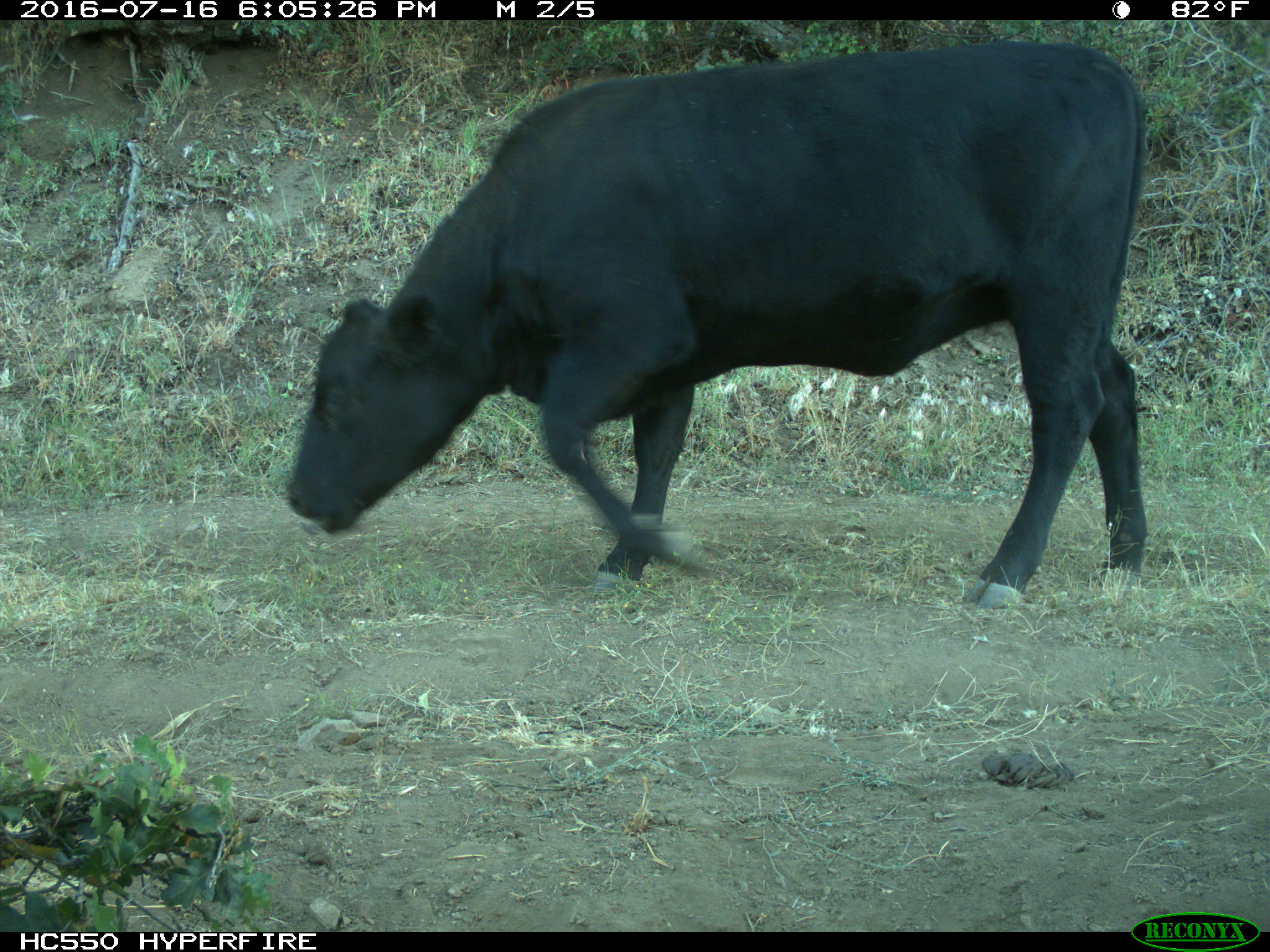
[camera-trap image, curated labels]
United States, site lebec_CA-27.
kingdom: Animalia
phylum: Chordata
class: Mammalia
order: Artiodactyla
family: Bovidae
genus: Bos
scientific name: Bos taurus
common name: domestic cow